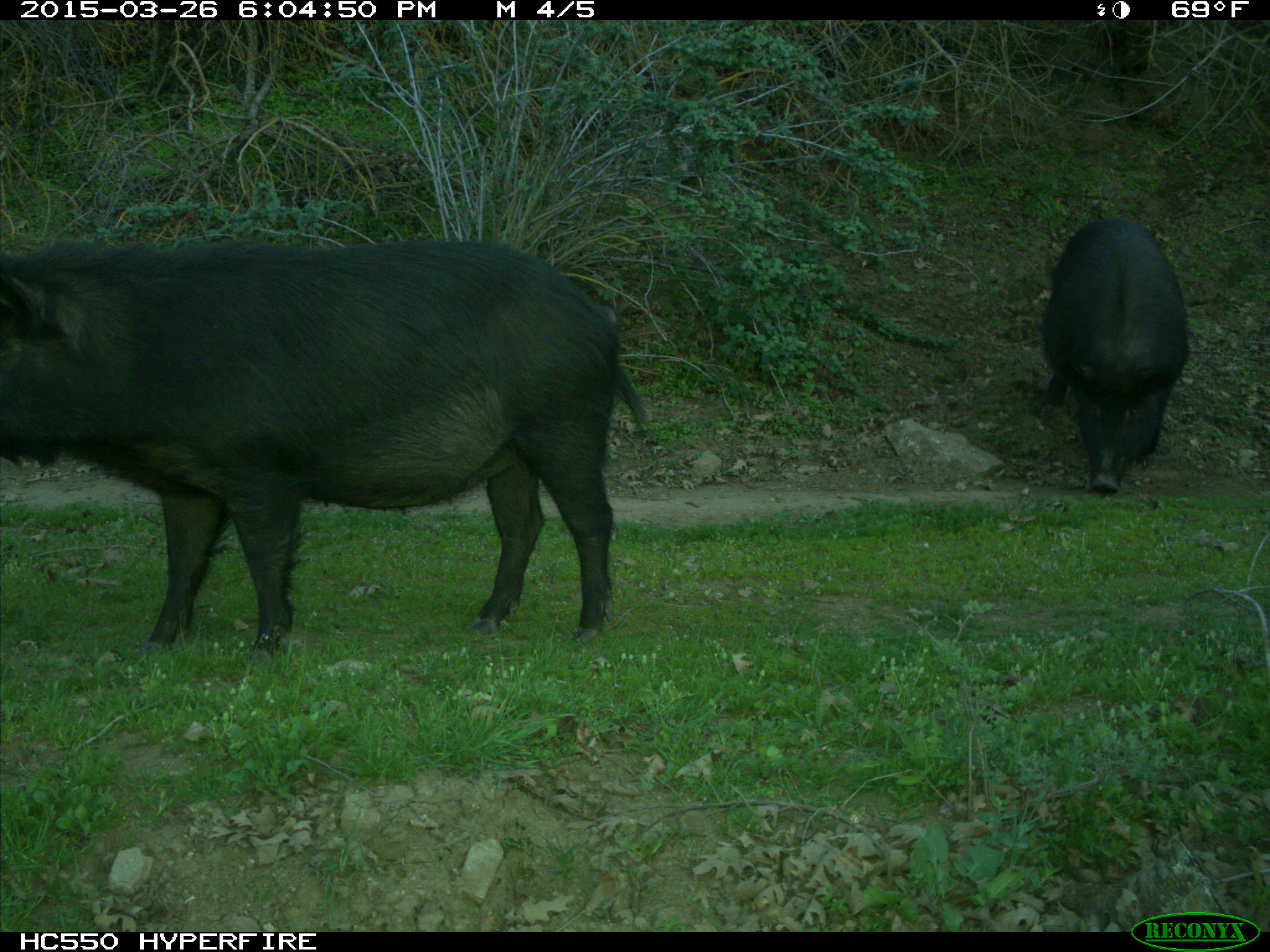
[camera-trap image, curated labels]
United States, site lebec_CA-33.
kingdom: Animalia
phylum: Chordata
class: Mammalia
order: Artiodactyla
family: Suidae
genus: Sus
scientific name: Sus scrofa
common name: wild boar